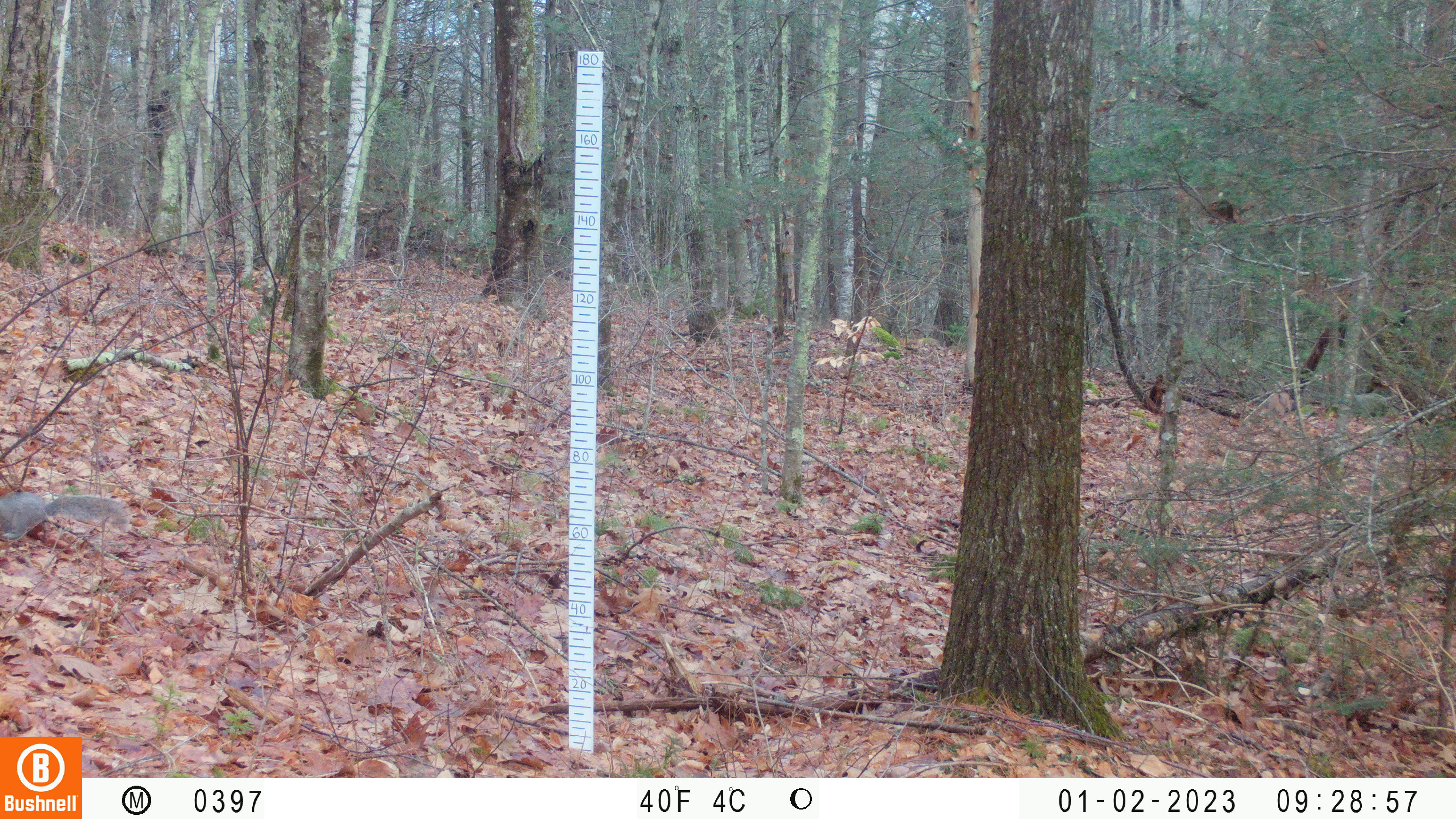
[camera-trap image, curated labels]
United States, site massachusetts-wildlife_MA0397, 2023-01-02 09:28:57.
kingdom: Animalia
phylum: Chordata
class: Mammalia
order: Rodentia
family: Sciuridae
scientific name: Sciuridae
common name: squirrel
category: squirrel sp.